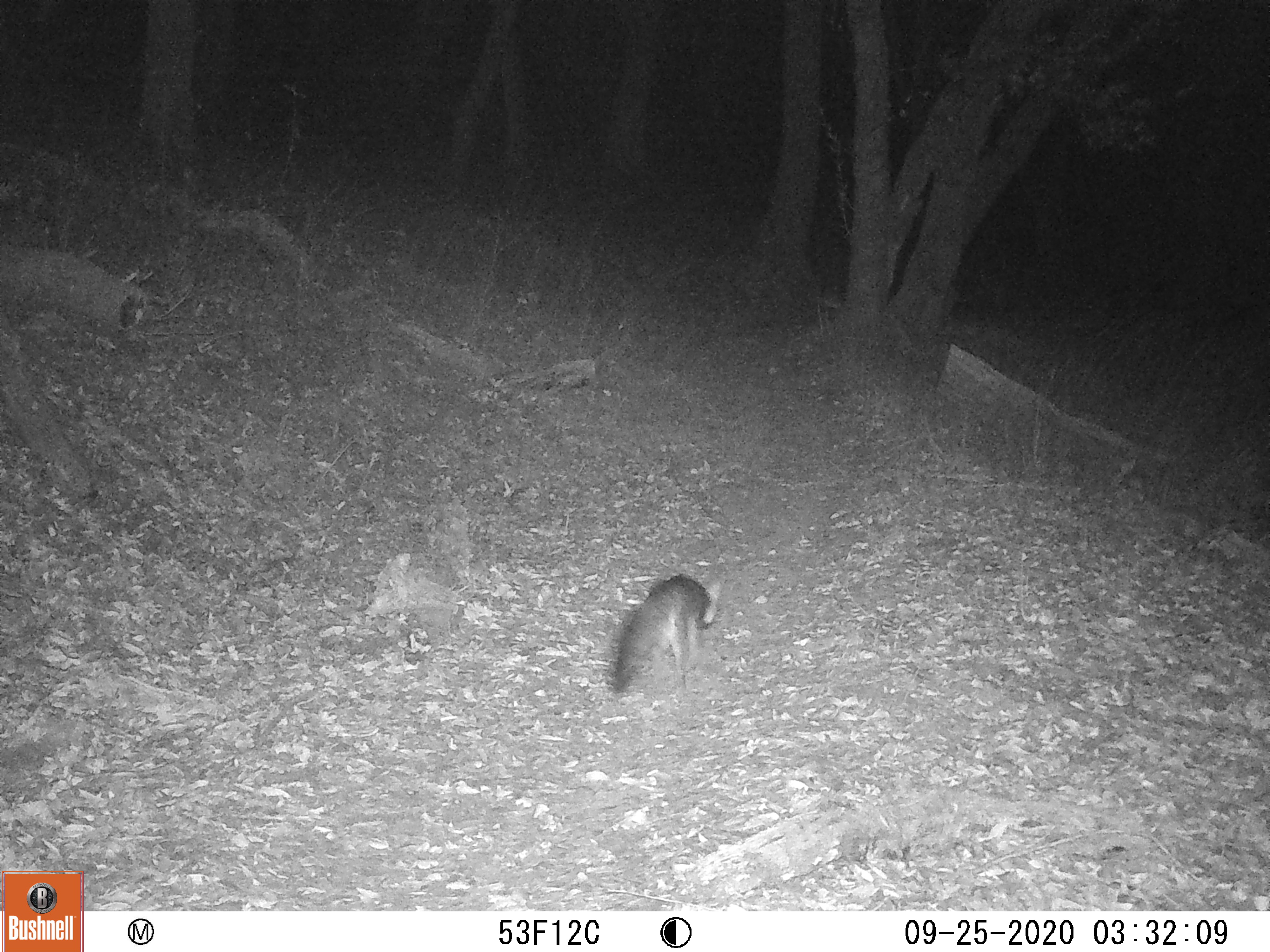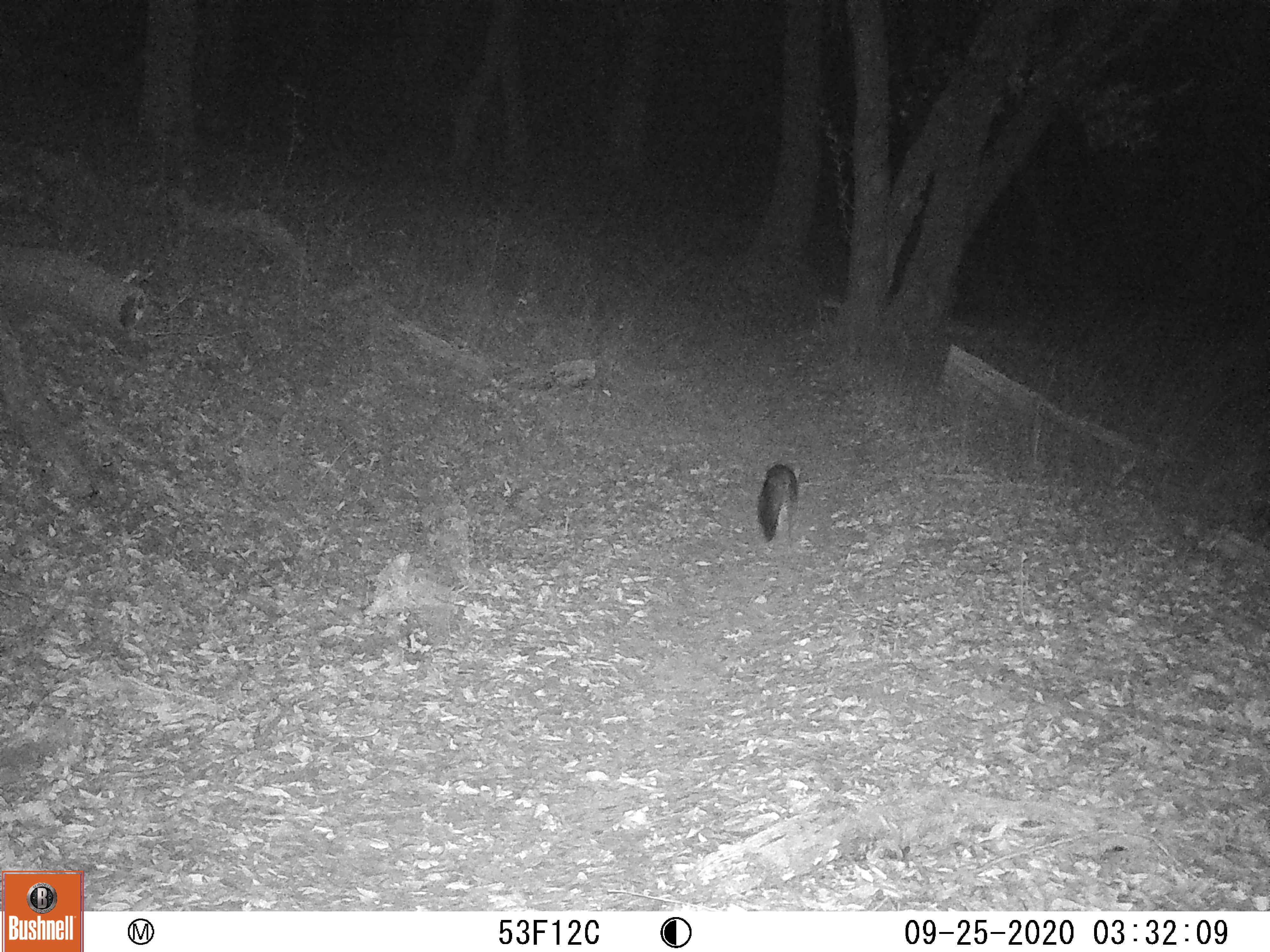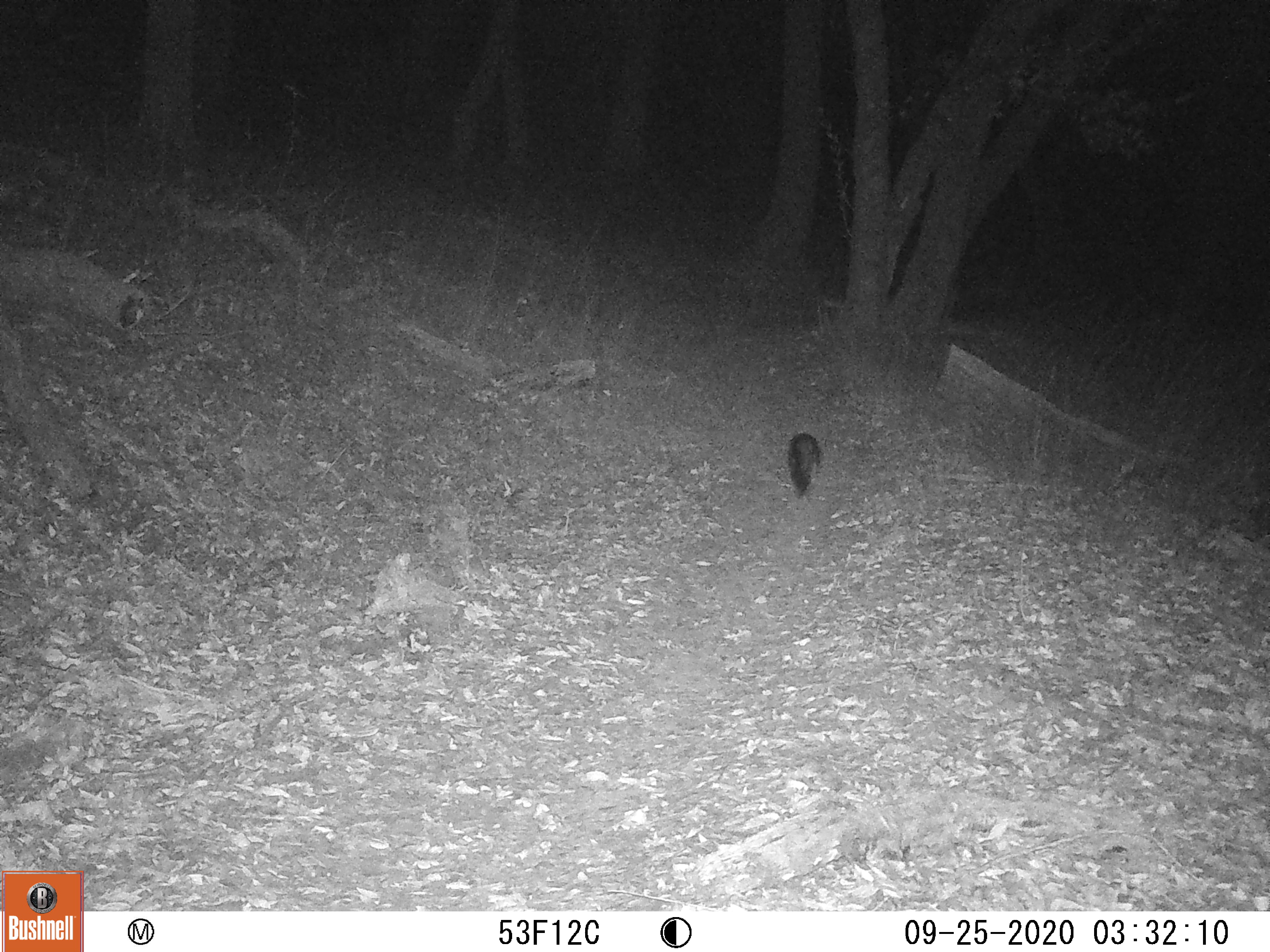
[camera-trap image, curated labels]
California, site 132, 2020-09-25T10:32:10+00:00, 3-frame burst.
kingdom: Animalia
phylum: Chordata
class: Mammalia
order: Carnivora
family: Canidae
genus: Urocyon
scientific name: Urocyon cinereoargenteus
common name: gray fox